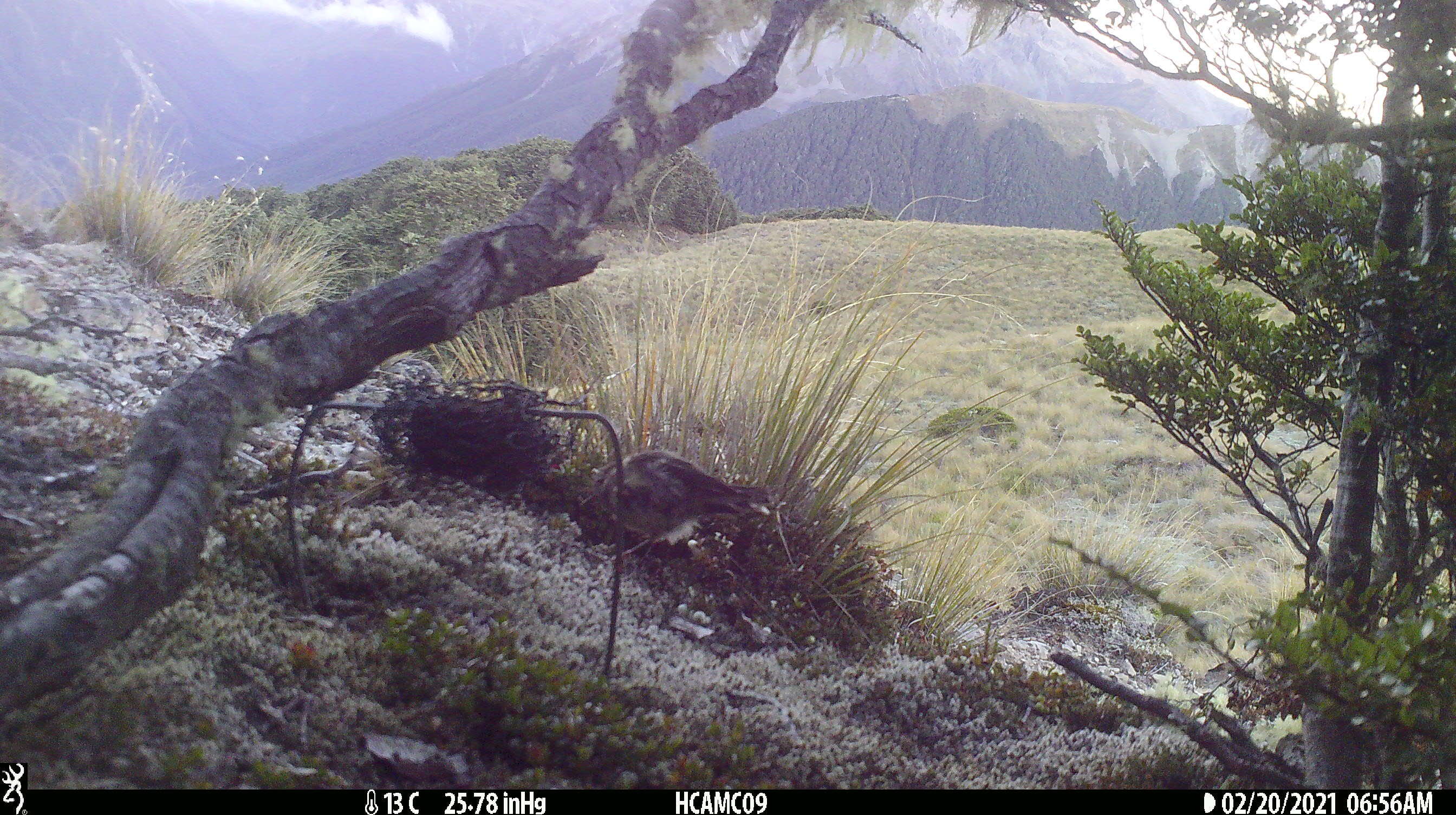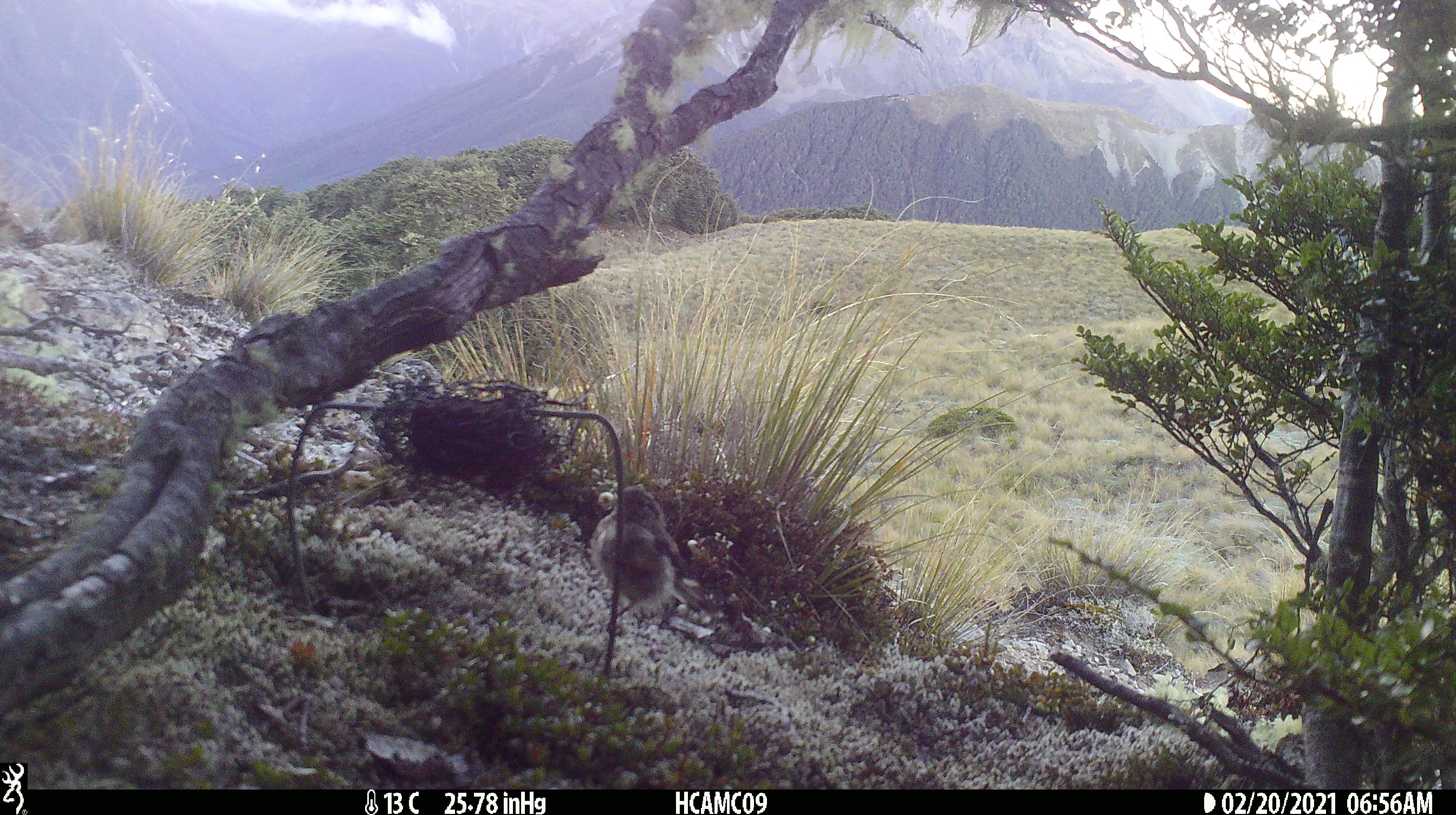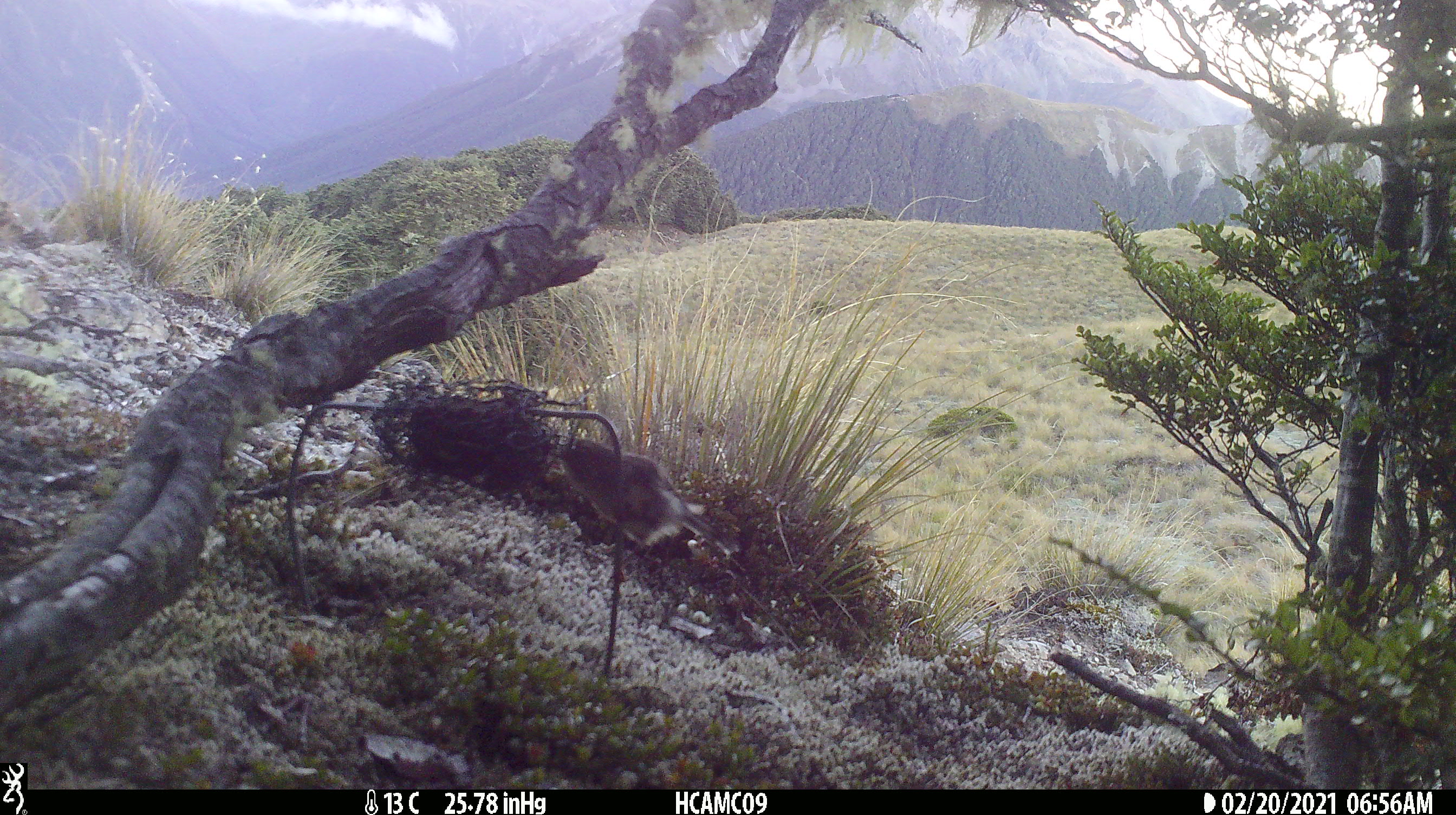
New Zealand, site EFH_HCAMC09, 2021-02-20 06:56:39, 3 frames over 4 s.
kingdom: Animalia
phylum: Chordata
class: Aves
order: Passeriformes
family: Petroicidae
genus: Petroica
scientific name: Petroica macrocephala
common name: tomtit